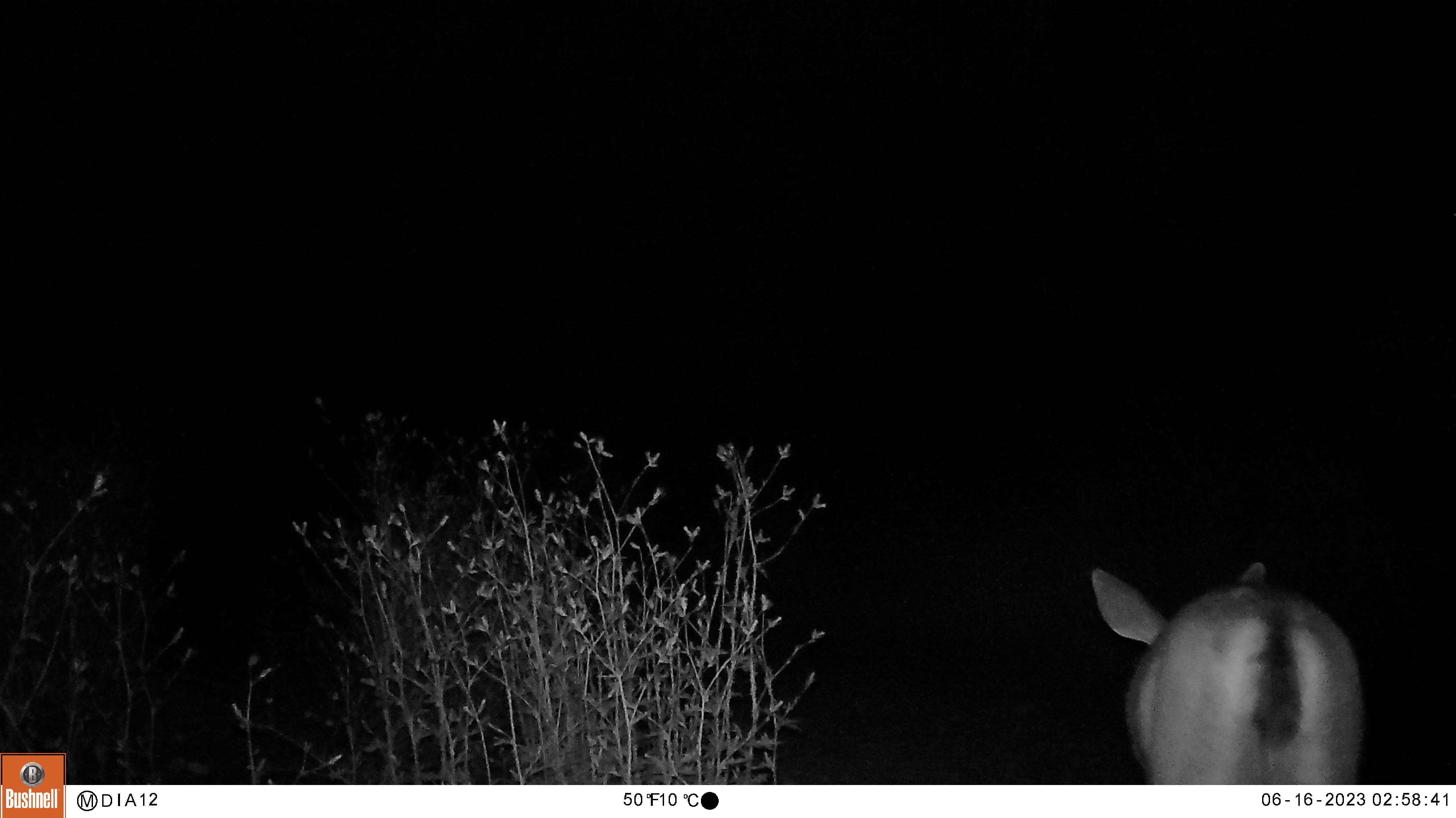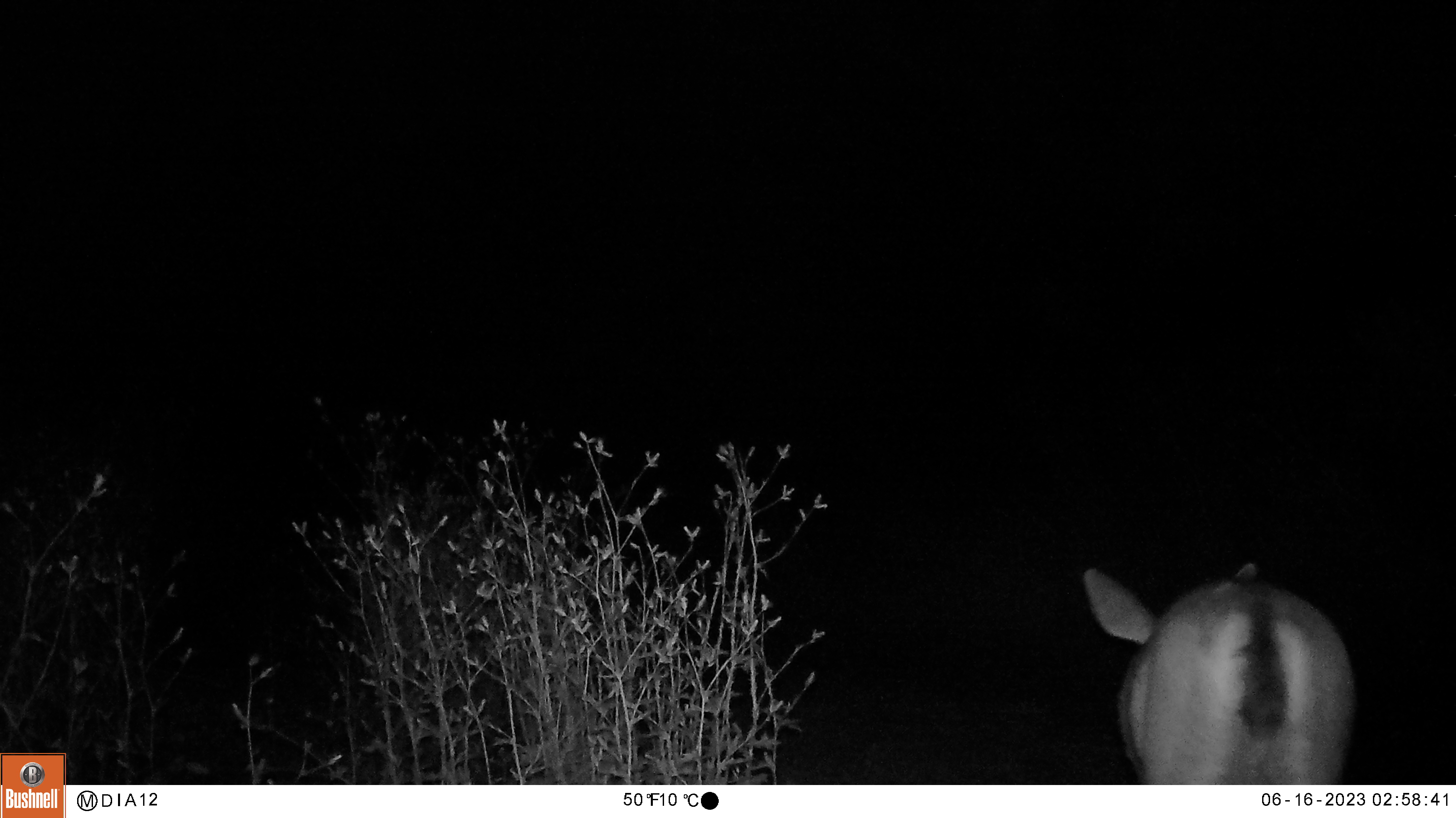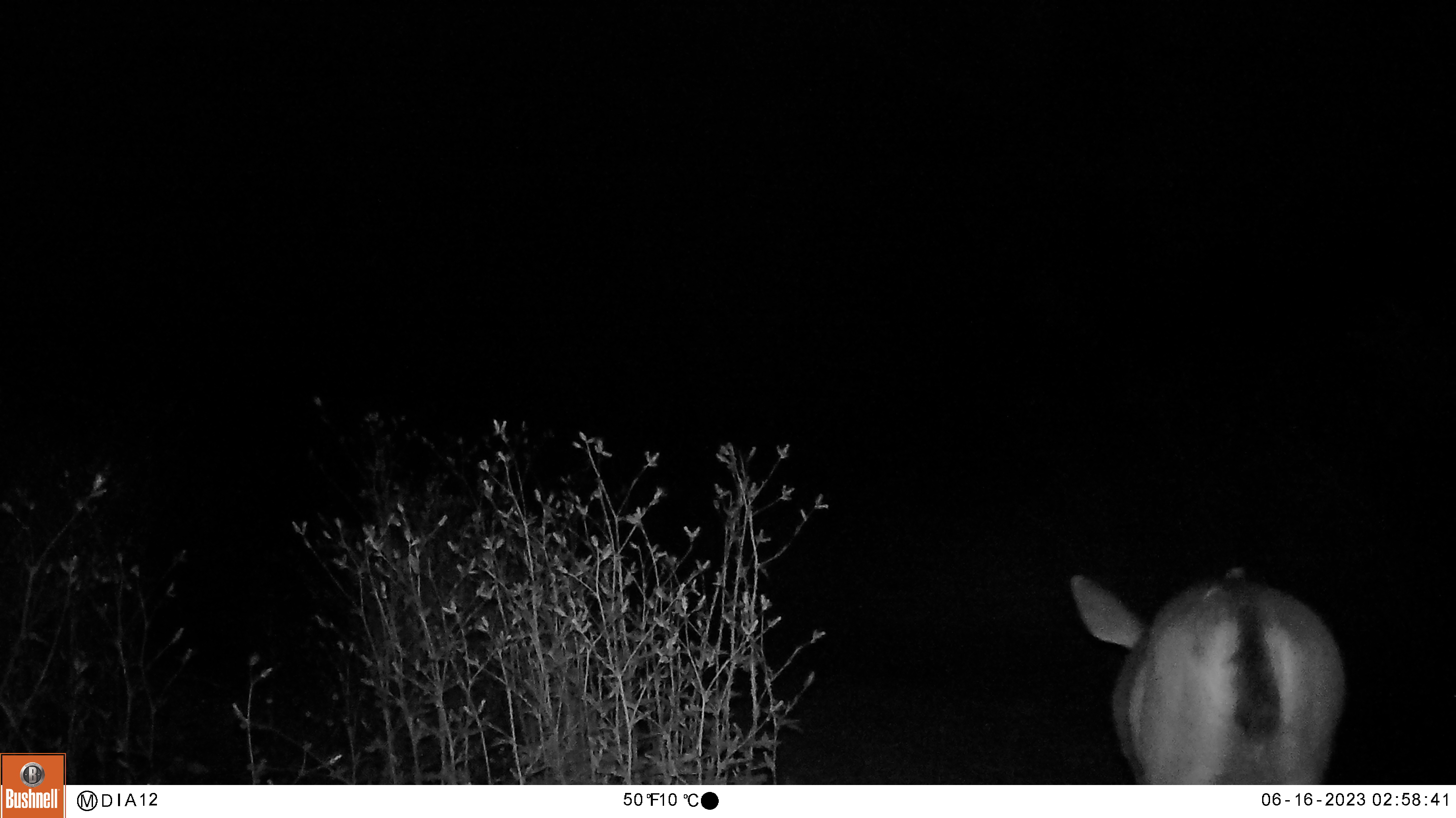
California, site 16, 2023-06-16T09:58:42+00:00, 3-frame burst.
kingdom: Animalia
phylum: Chordata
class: Mammalia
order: Artiodactyla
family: Cervidae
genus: Odocoileus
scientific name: Odocoileus hemionus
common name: mule deer